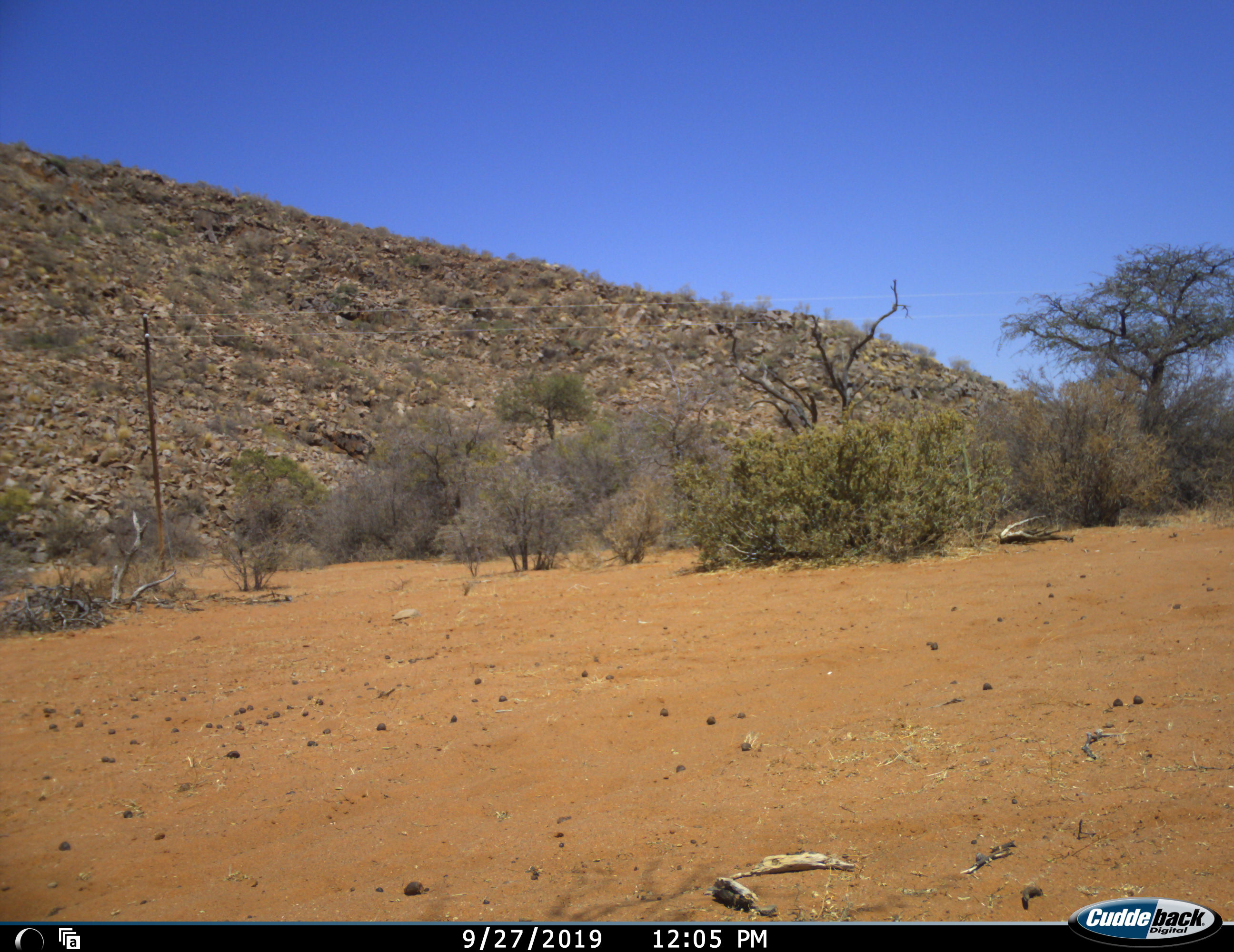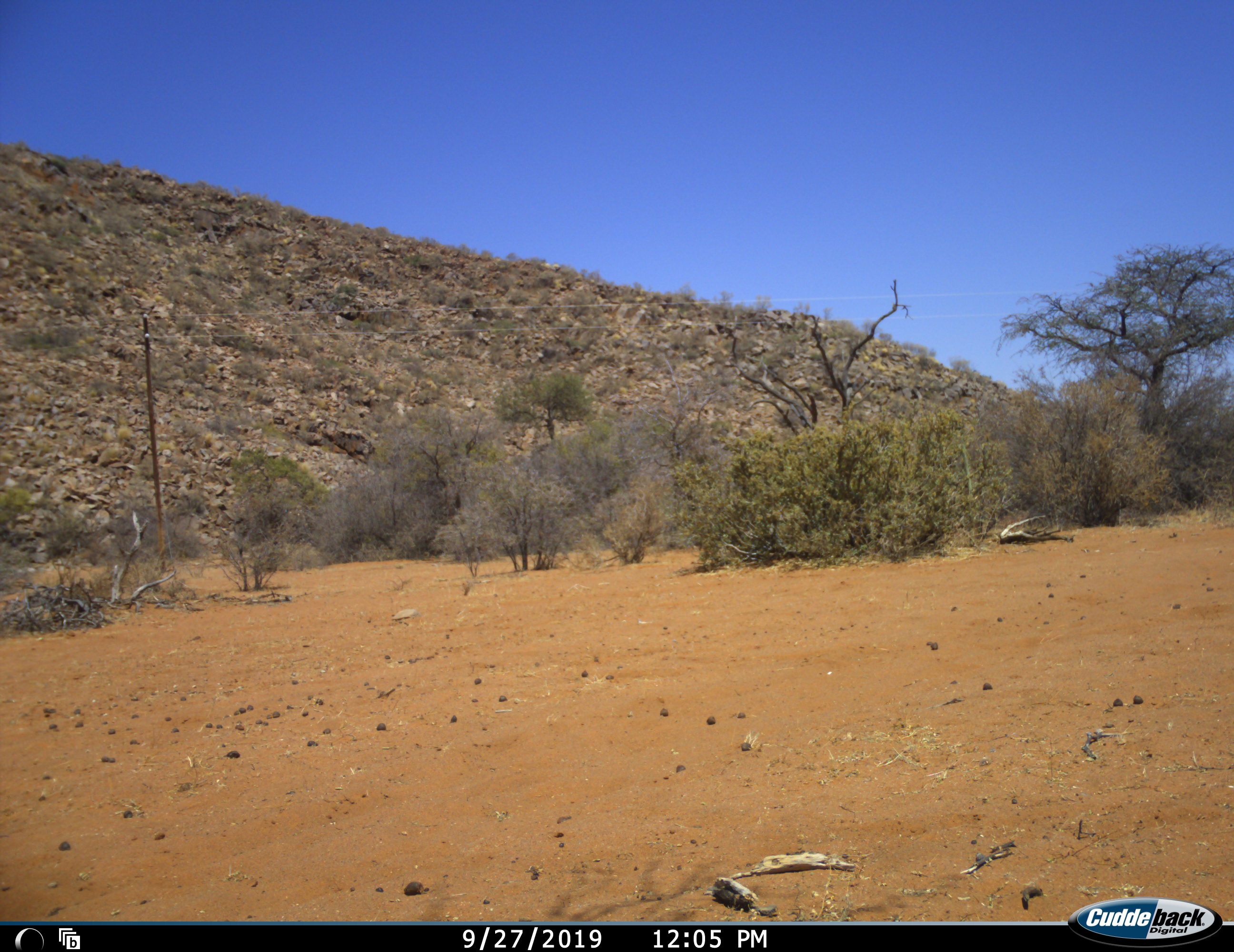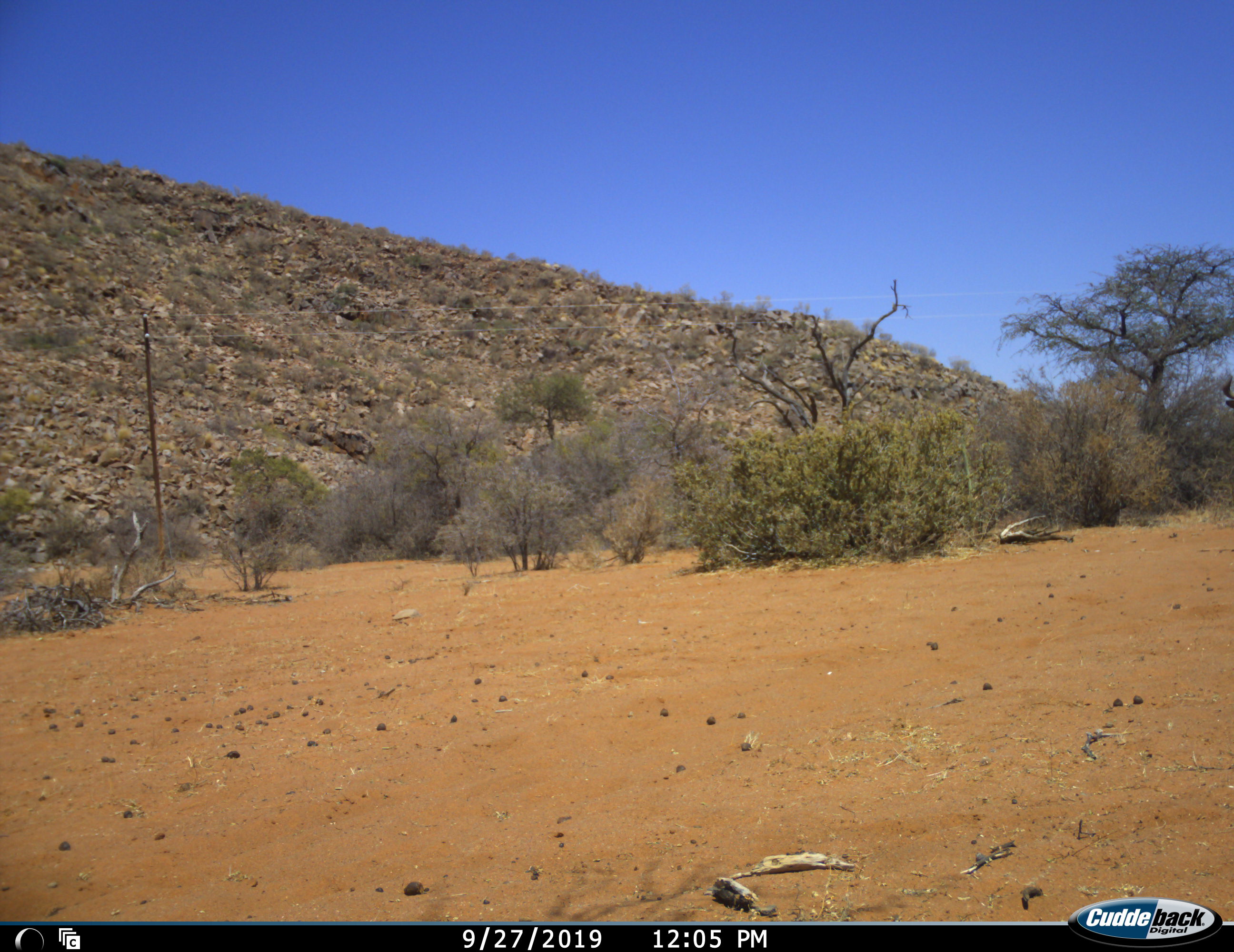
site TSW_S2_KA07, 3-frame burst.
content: unidentified animal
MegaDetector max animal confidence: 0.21